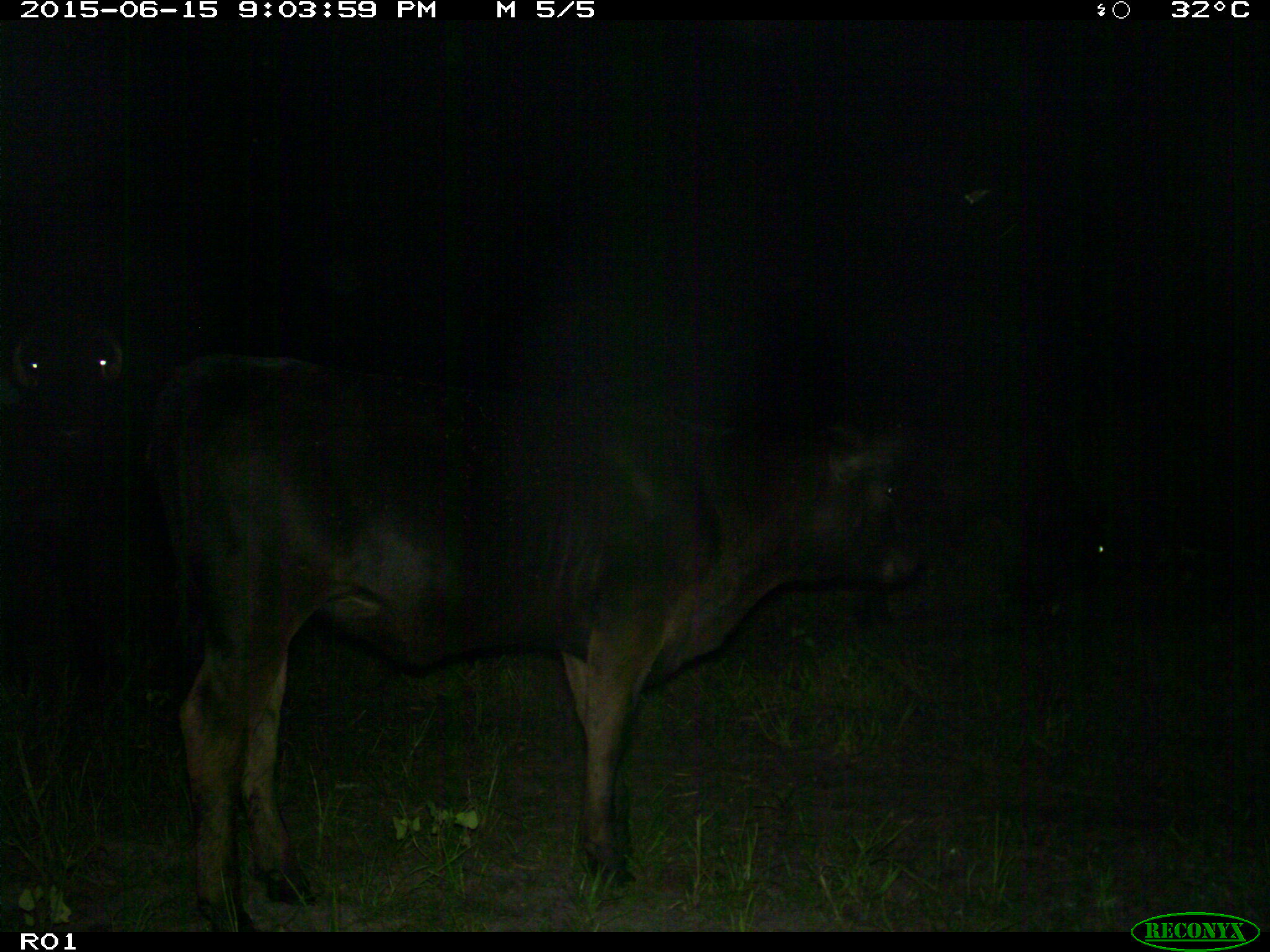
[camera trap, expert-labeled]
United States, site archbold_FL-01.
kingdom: Animalia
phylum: Chordata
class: Mammalia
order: Artiodactyla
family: Bovidae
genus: Bos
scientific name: Bos taurus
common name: domestic cow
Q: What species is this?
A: Bos taurus (domestic cow).